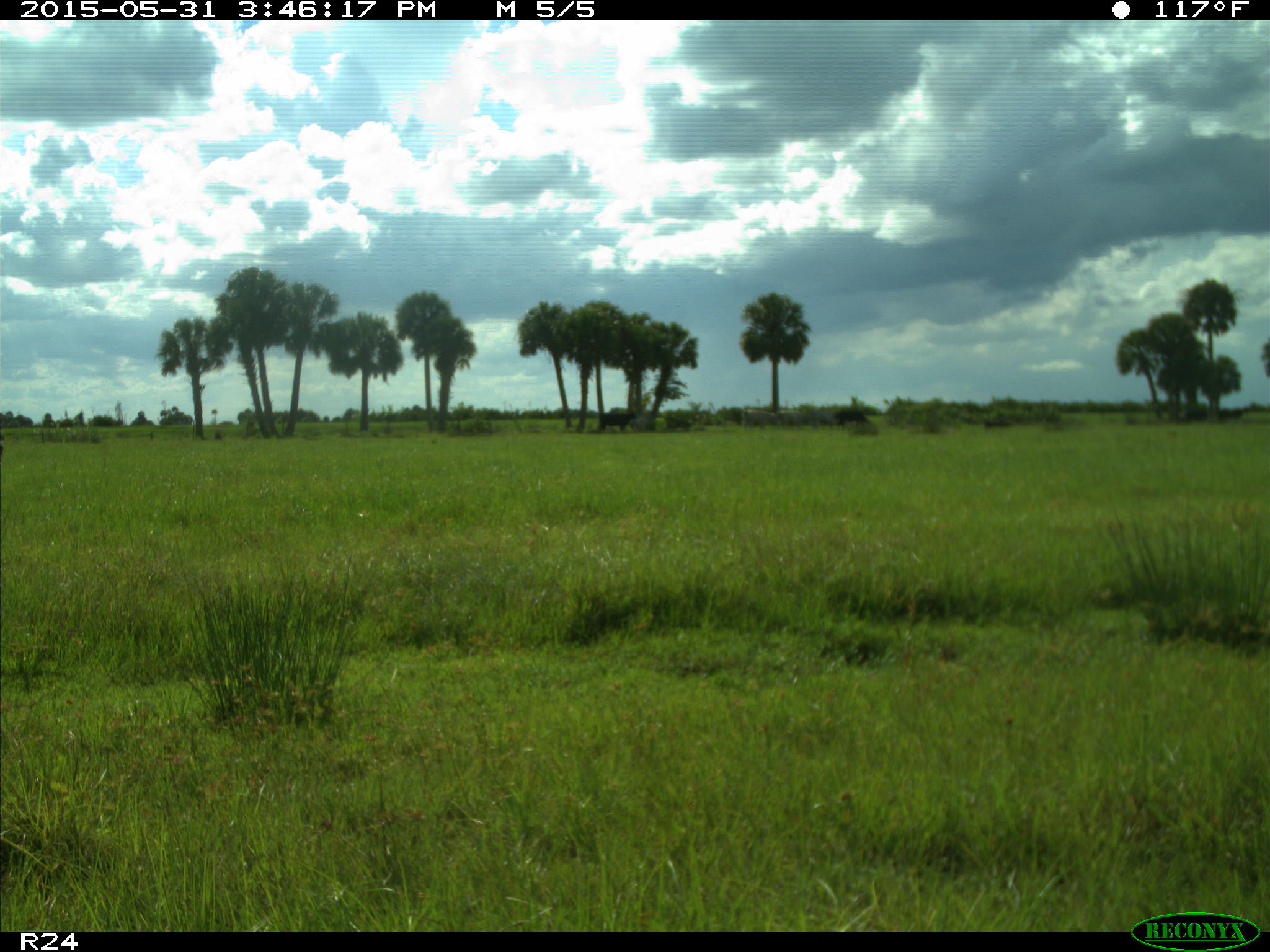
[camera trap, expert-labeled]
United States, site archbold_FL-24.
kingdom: Animalia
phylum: Chordata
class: Mammalia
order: Artiodactyla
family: Bovidae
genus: Bos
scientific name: Bos taurus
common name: domestic cow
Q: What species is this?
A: Bos taurus (domestic cow).